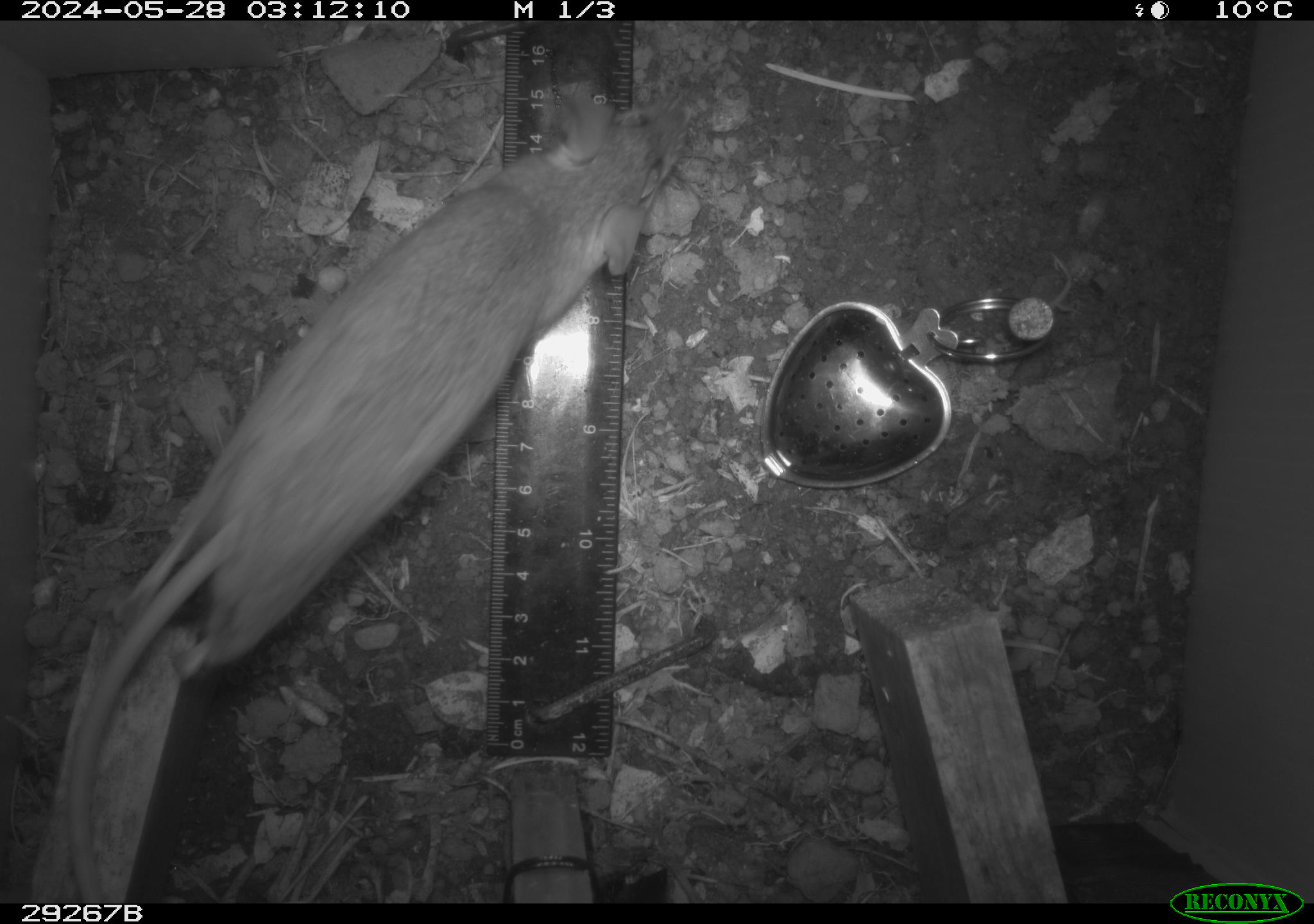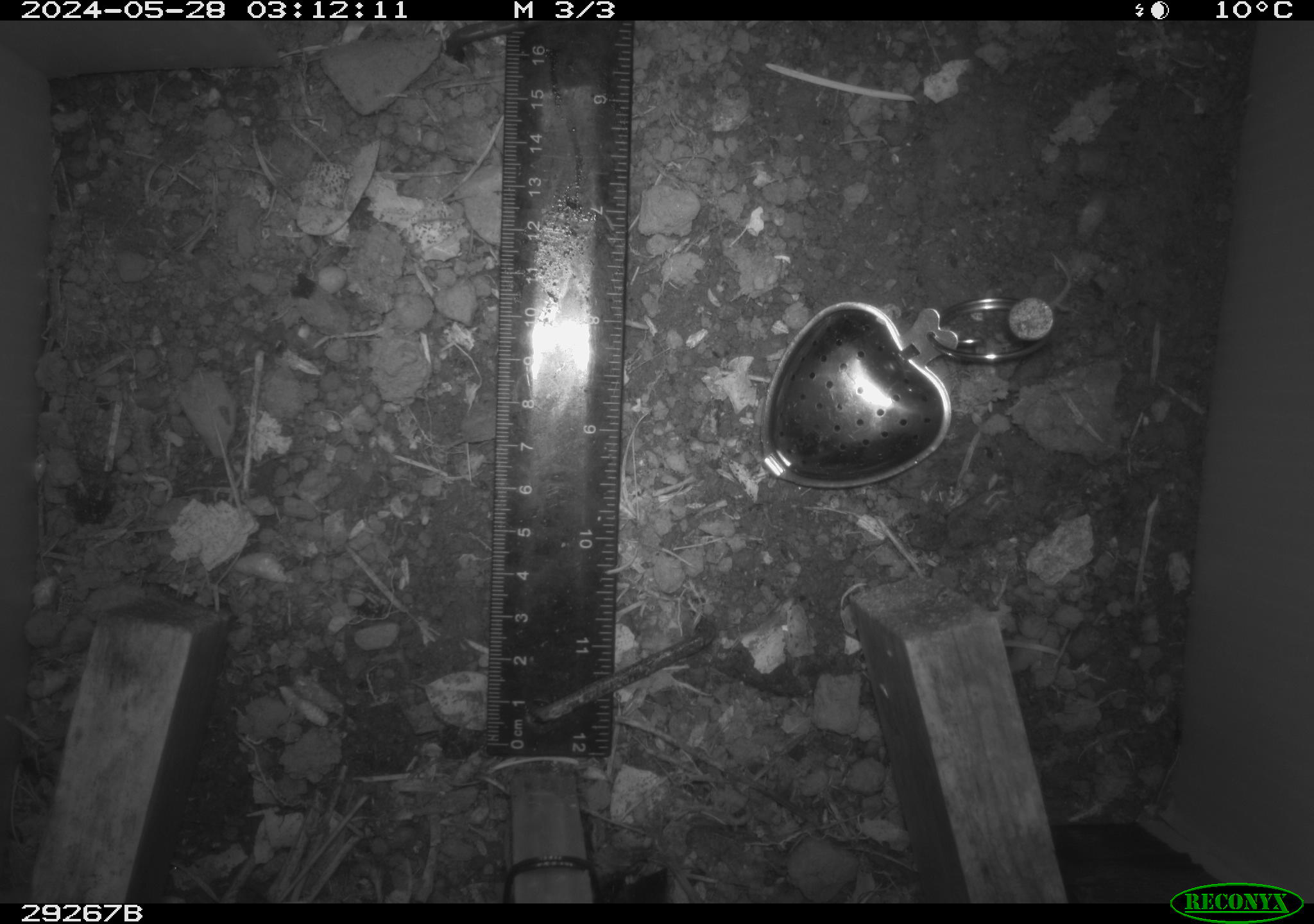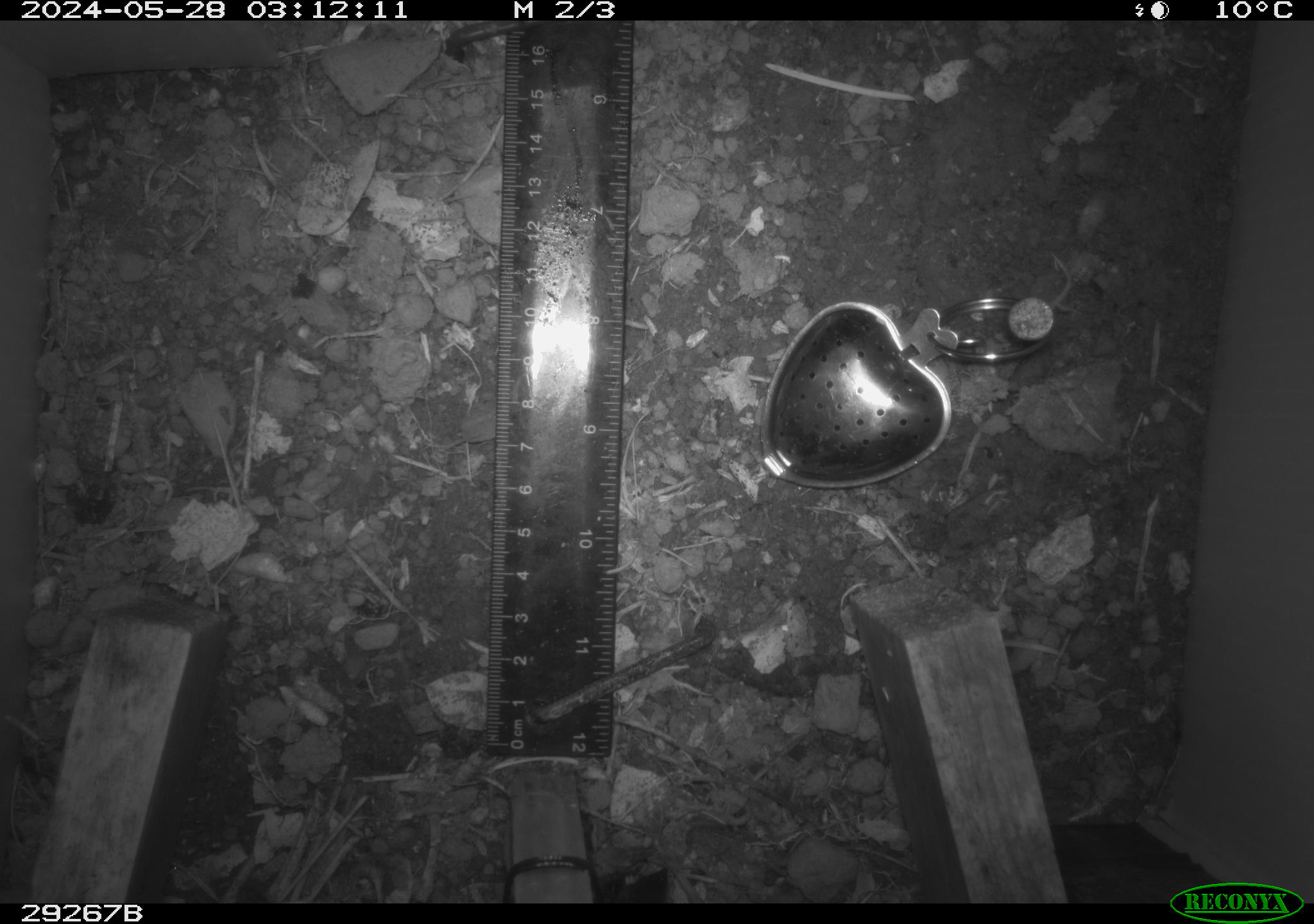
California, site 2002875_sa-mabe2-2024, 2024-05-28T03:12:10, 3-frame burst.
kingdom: Animalia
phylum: Chordata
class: Mammalia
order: Rodentia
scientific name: Rodentia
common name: mouse species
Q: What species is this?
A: Mouse species (Rodentia).